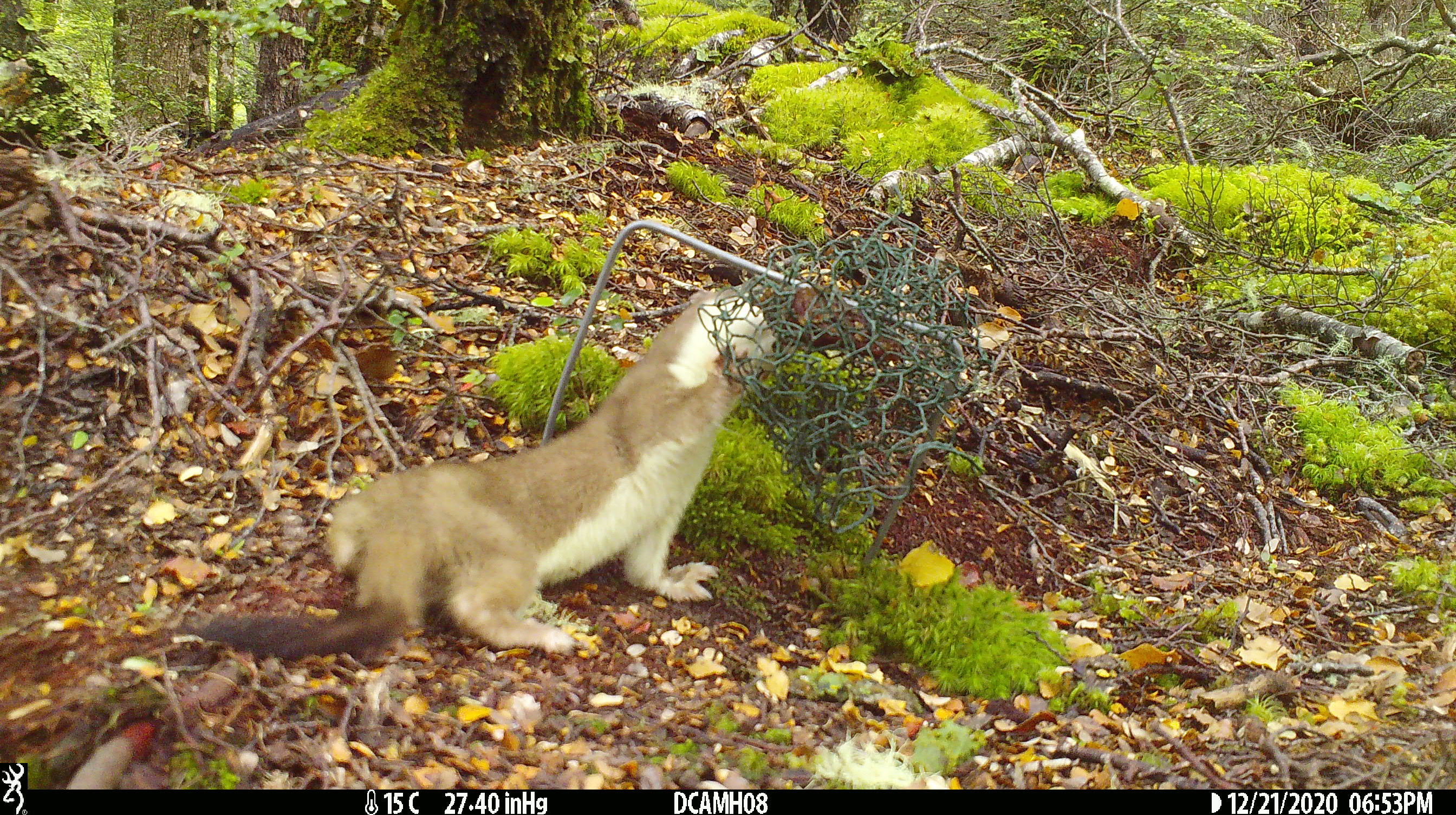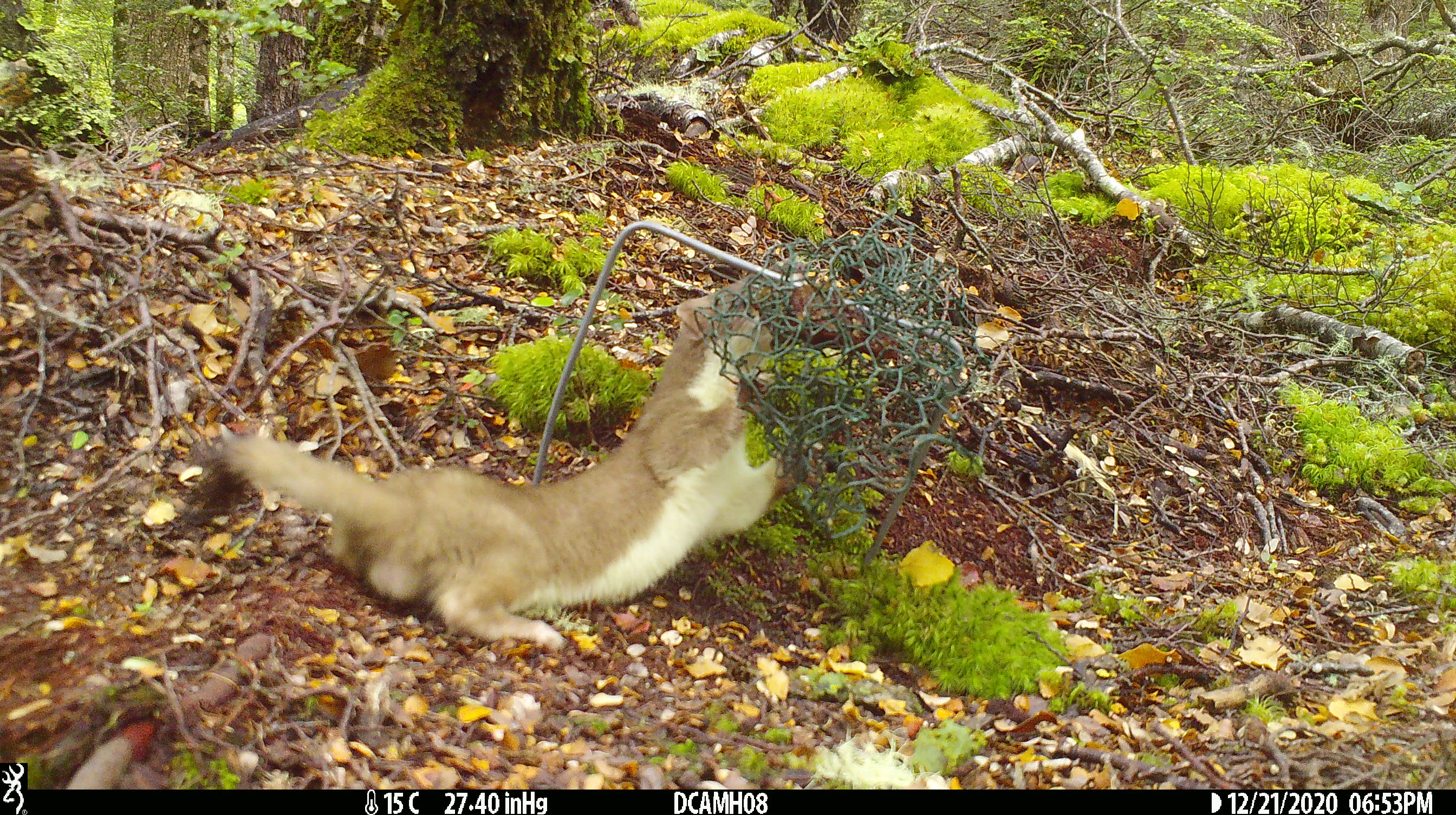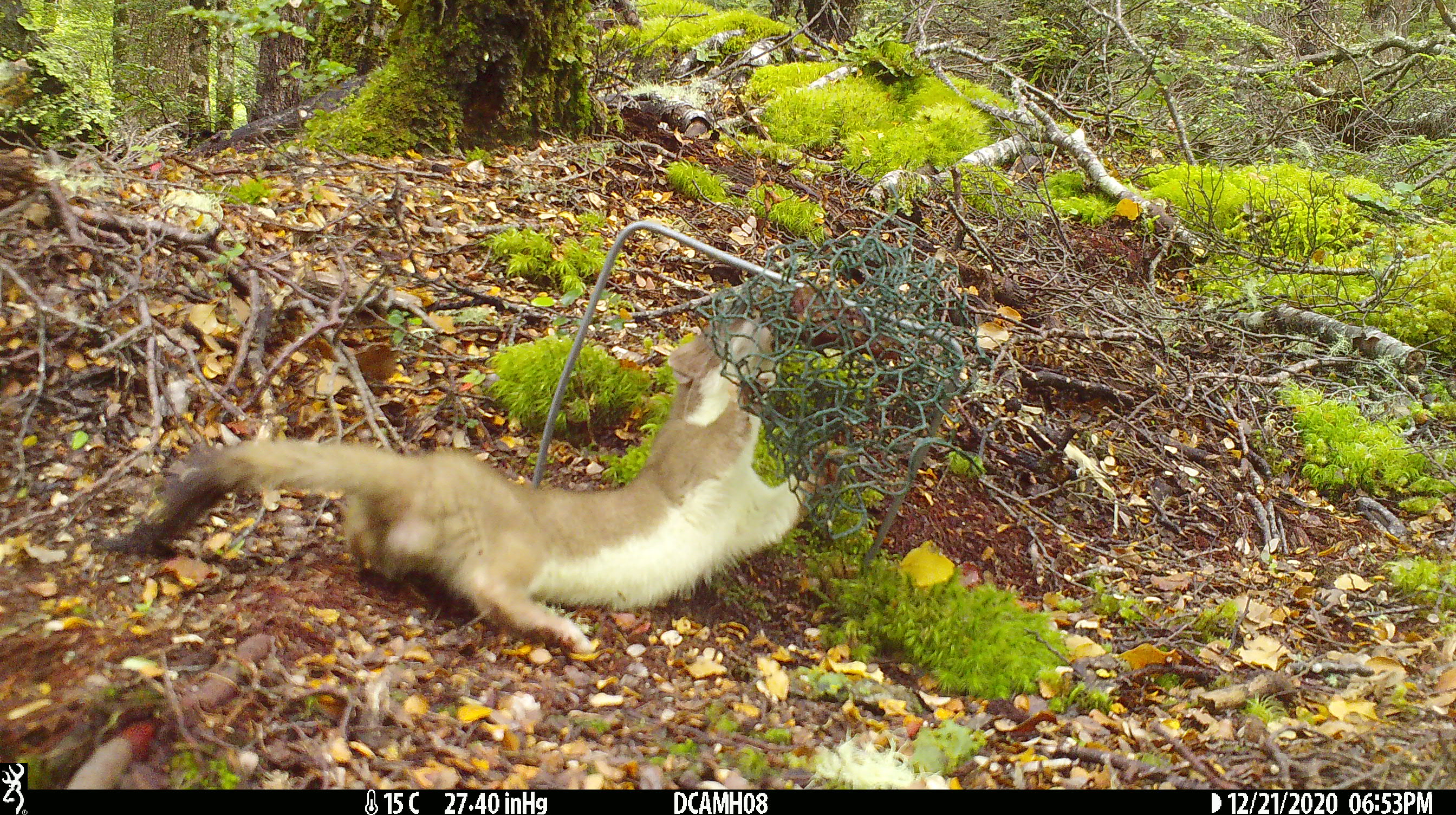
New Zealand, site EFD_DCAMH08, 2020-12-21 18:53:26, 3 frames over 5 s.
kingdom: Animalia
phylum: Chordata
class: Mammalia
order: Carnivora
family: Mustelidae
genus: Mustela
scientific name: Mustela erminea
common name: stoat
Stoat (Mustela erminea).